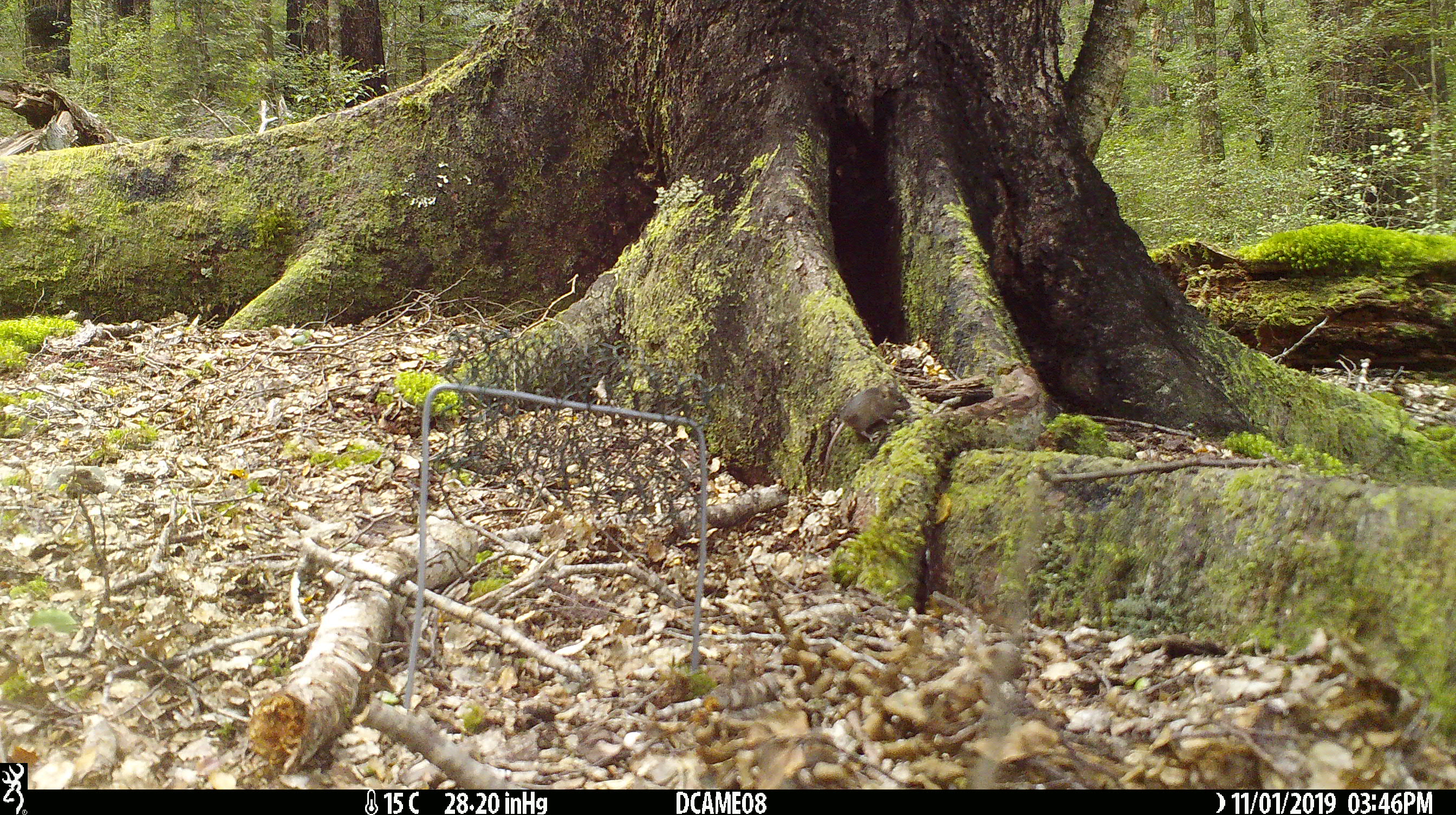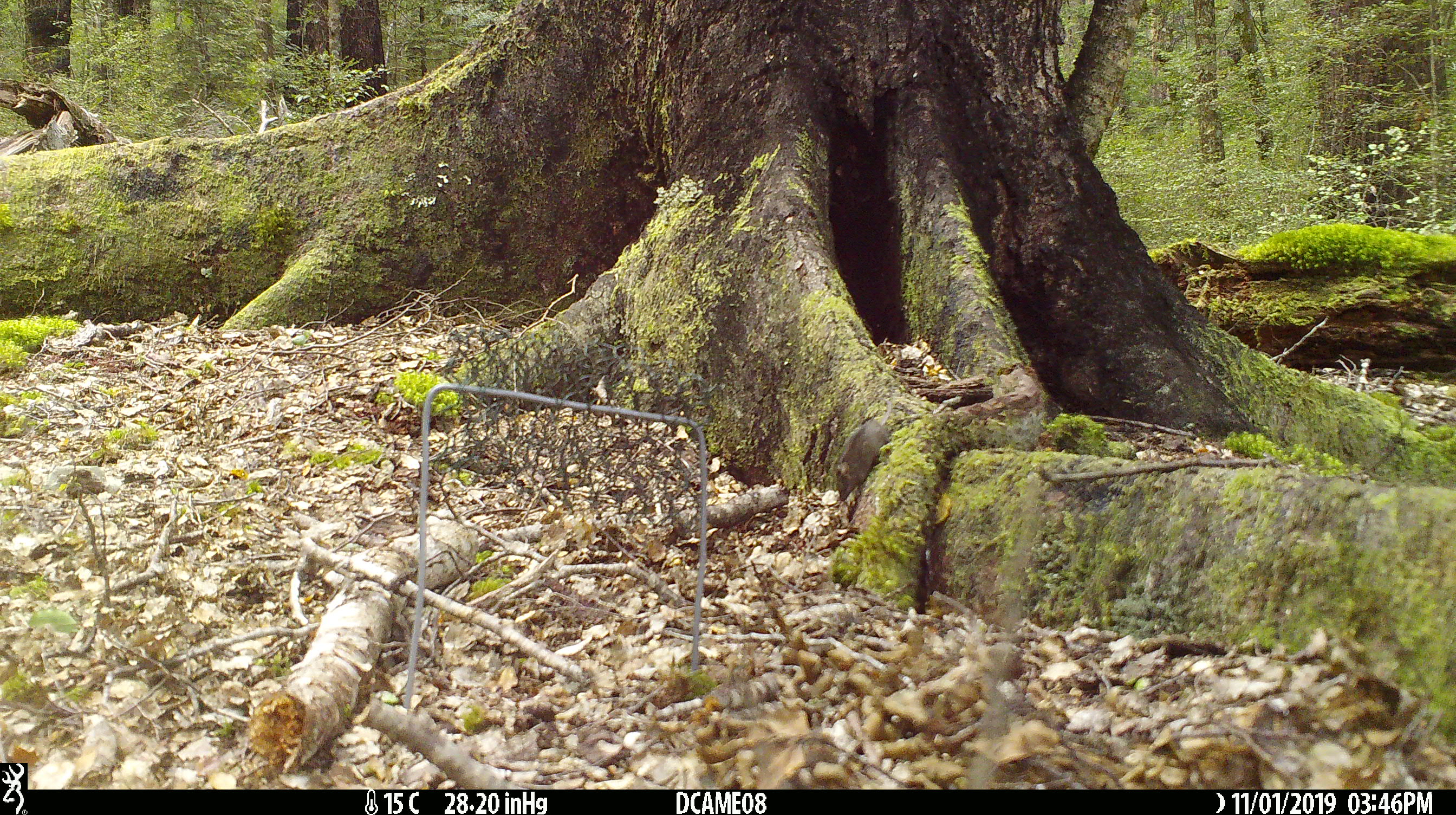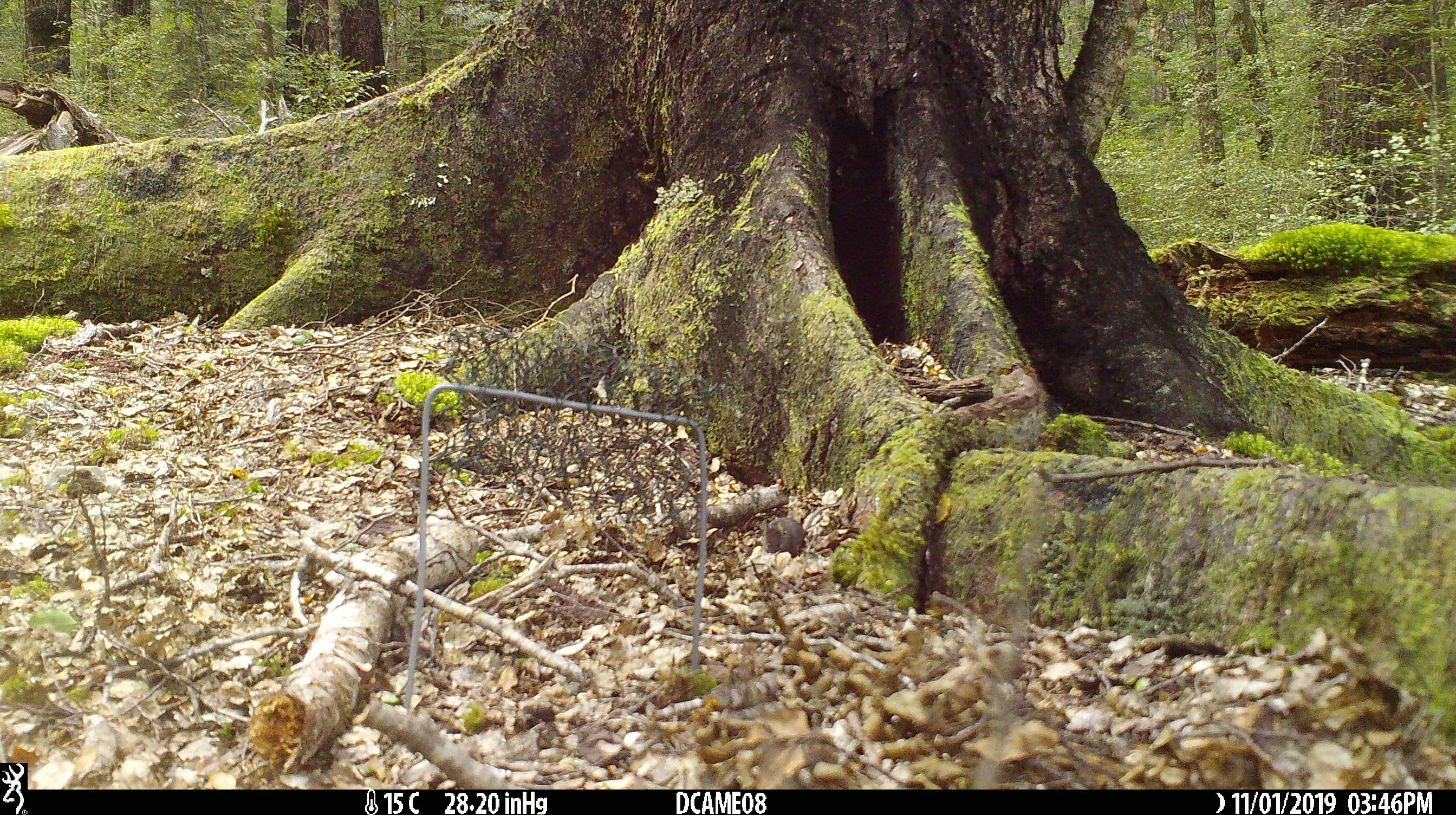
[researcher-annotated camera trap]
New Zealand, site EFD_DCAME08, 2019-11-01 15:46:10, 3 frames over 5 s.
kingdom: Animalia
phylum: Chordata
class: Mammalia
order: Rodentia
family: Muridae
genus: Mus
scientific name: Mus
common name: mouse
Mouse (Mus).